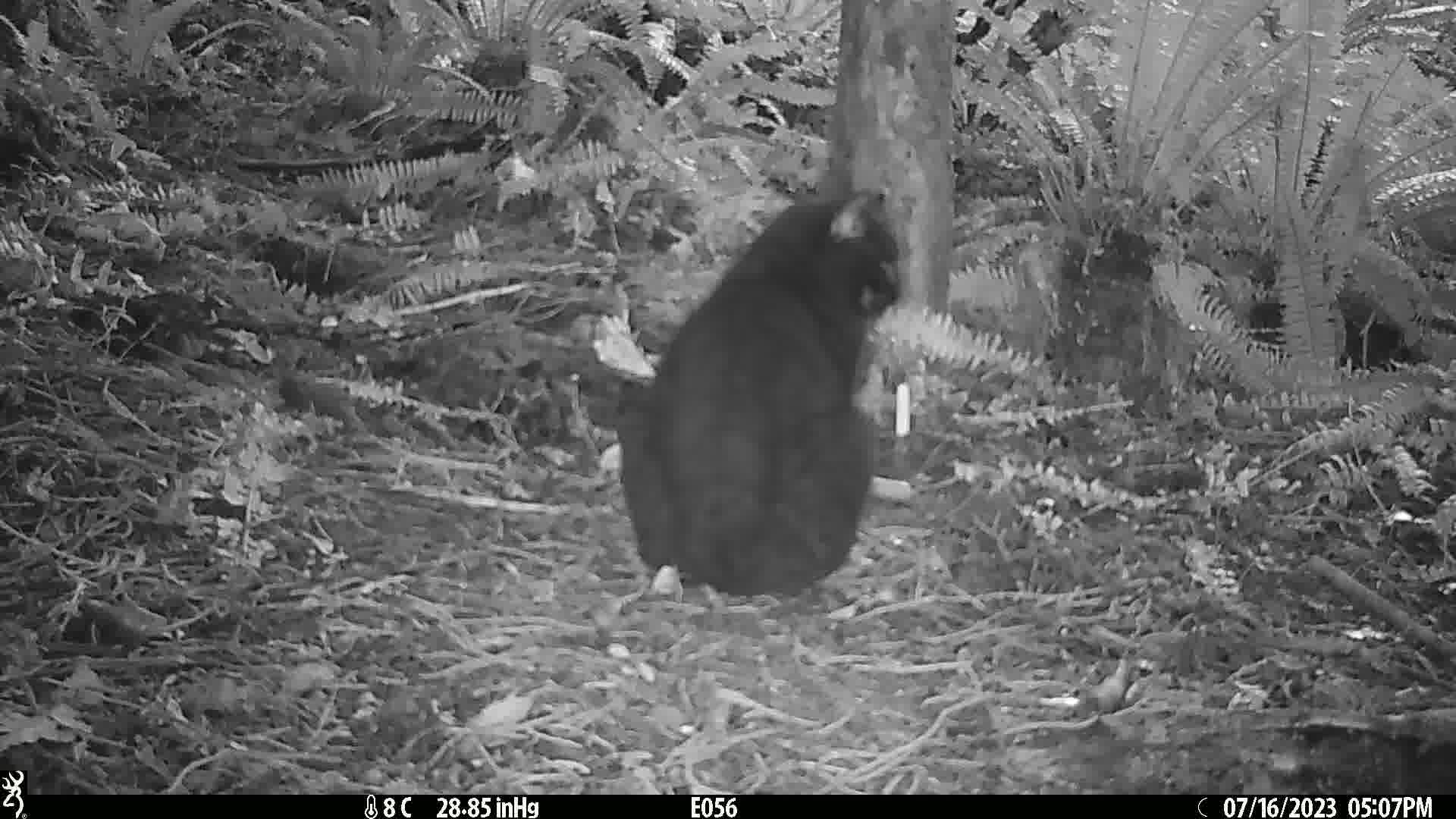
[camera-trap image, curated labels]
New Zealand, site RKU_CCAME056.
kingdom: Animalia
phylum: Chordata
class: Mammalia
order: Carnivora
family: Felidae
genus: Felis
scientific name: Felis catus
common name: domestic cat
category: cat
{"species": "cat (domestic cat) (Felis catus)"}